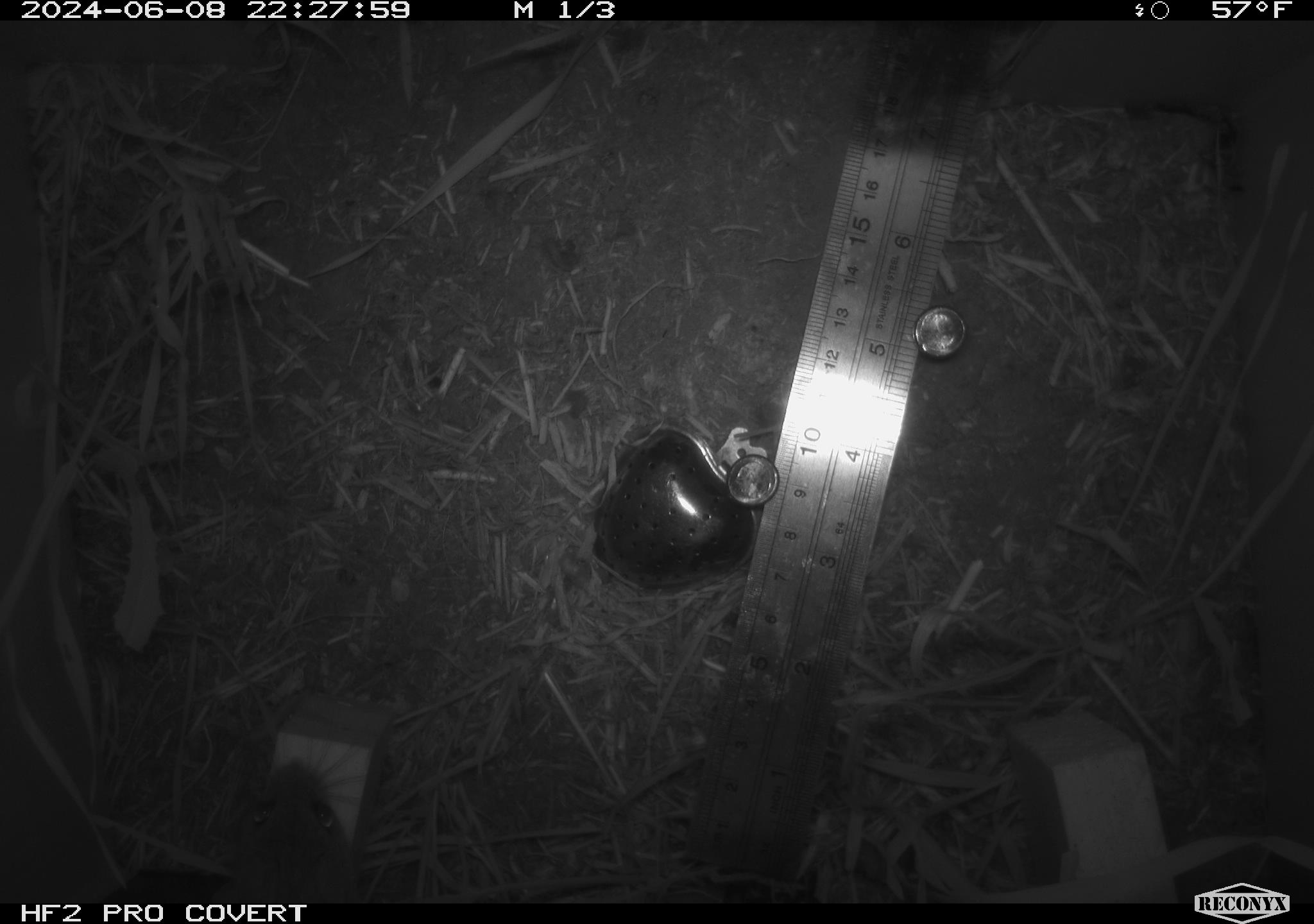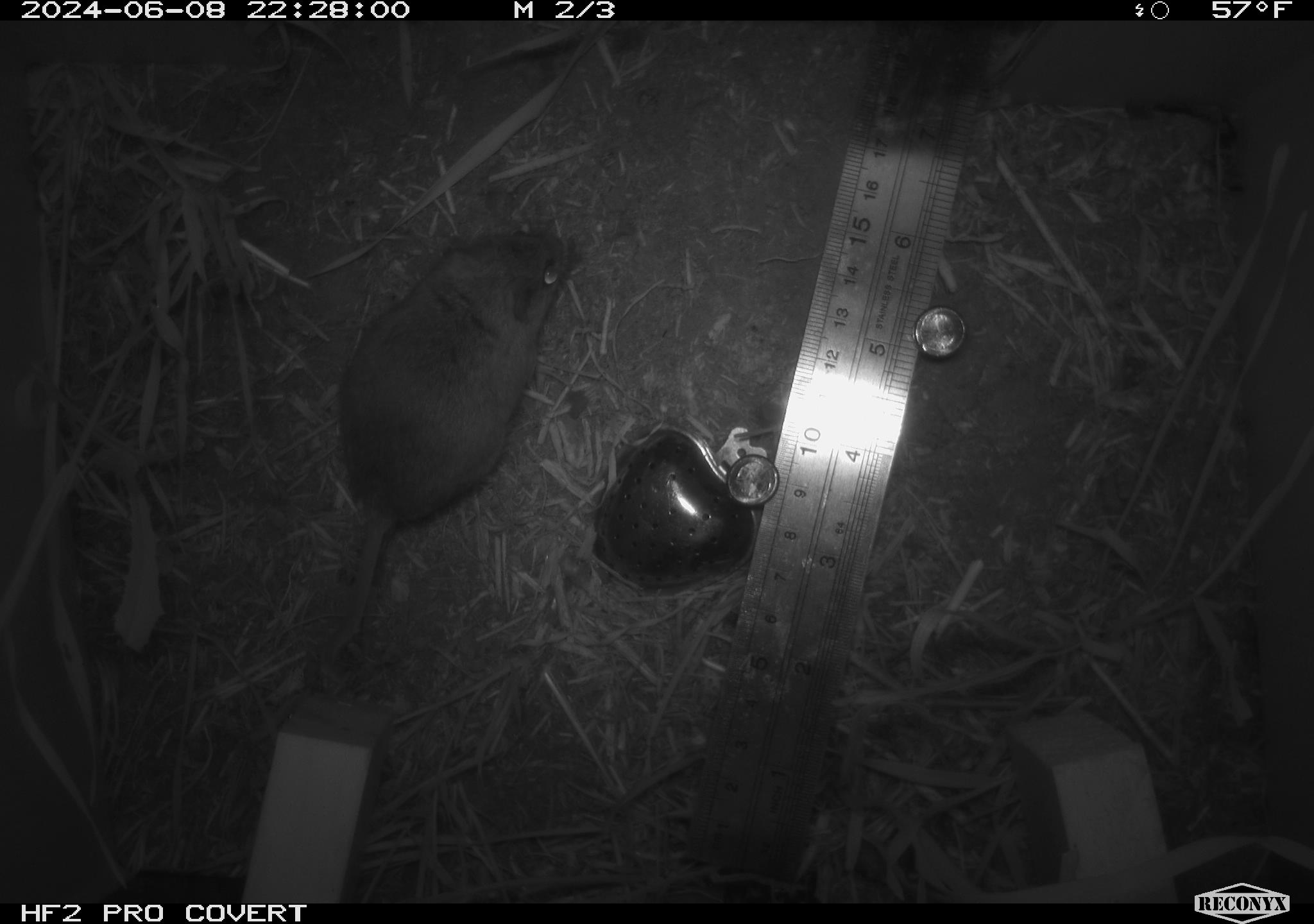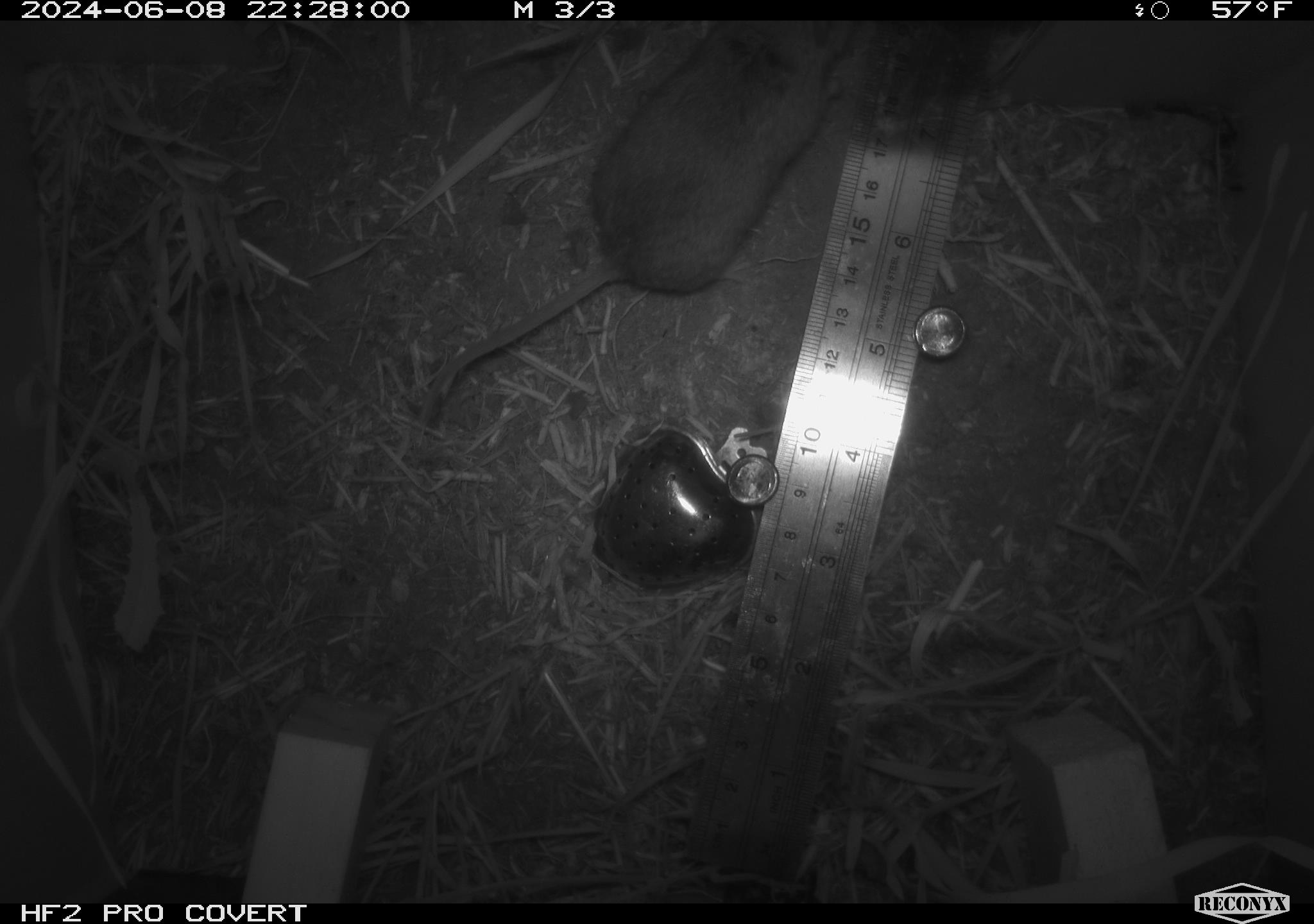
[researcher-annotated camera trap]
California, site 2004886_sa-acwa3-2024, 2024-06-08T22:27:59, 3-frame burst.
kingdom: Animalia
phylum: Chordata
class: Mammalia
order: Rodentia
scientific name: Rodentia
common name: mouse species